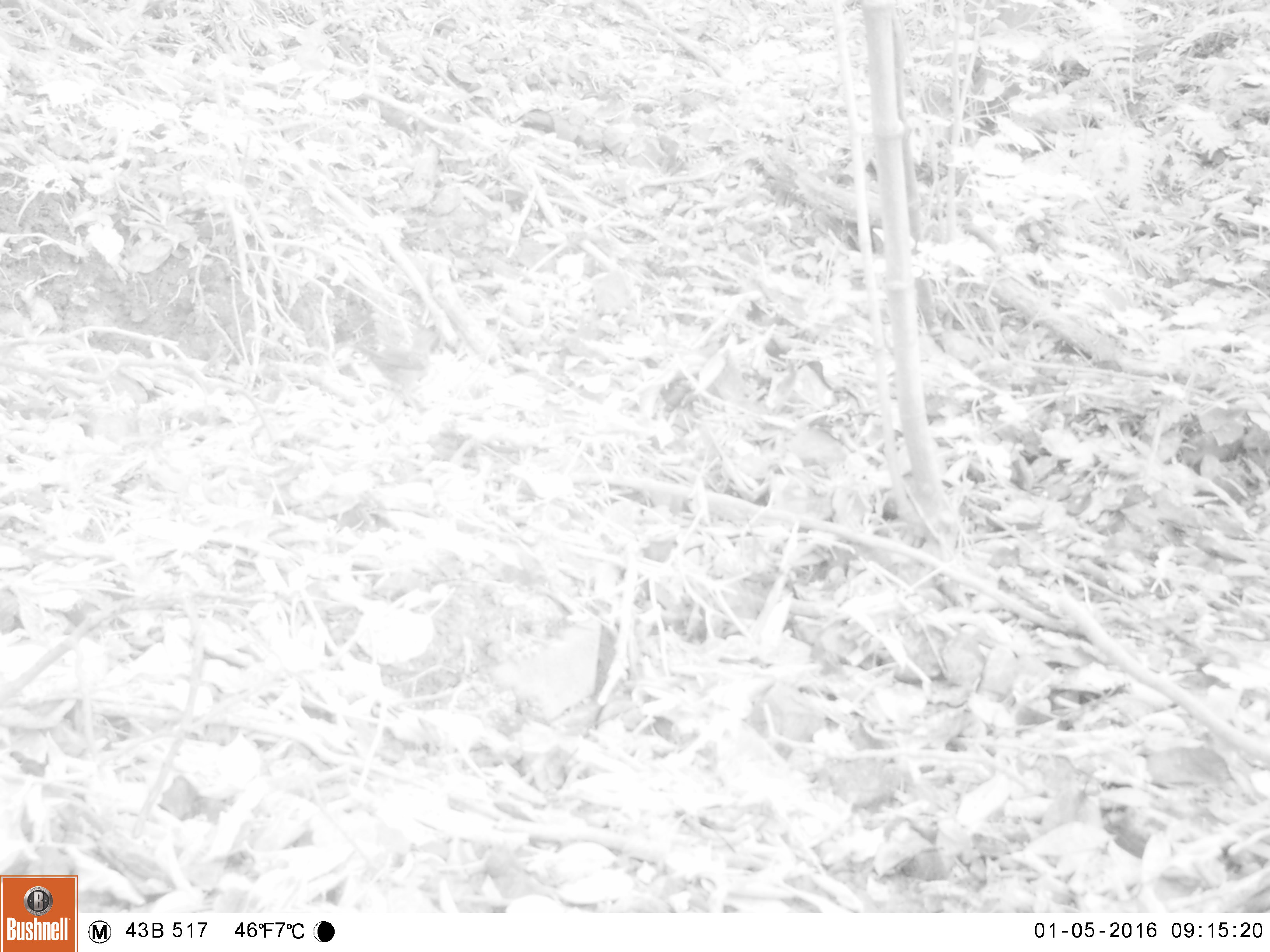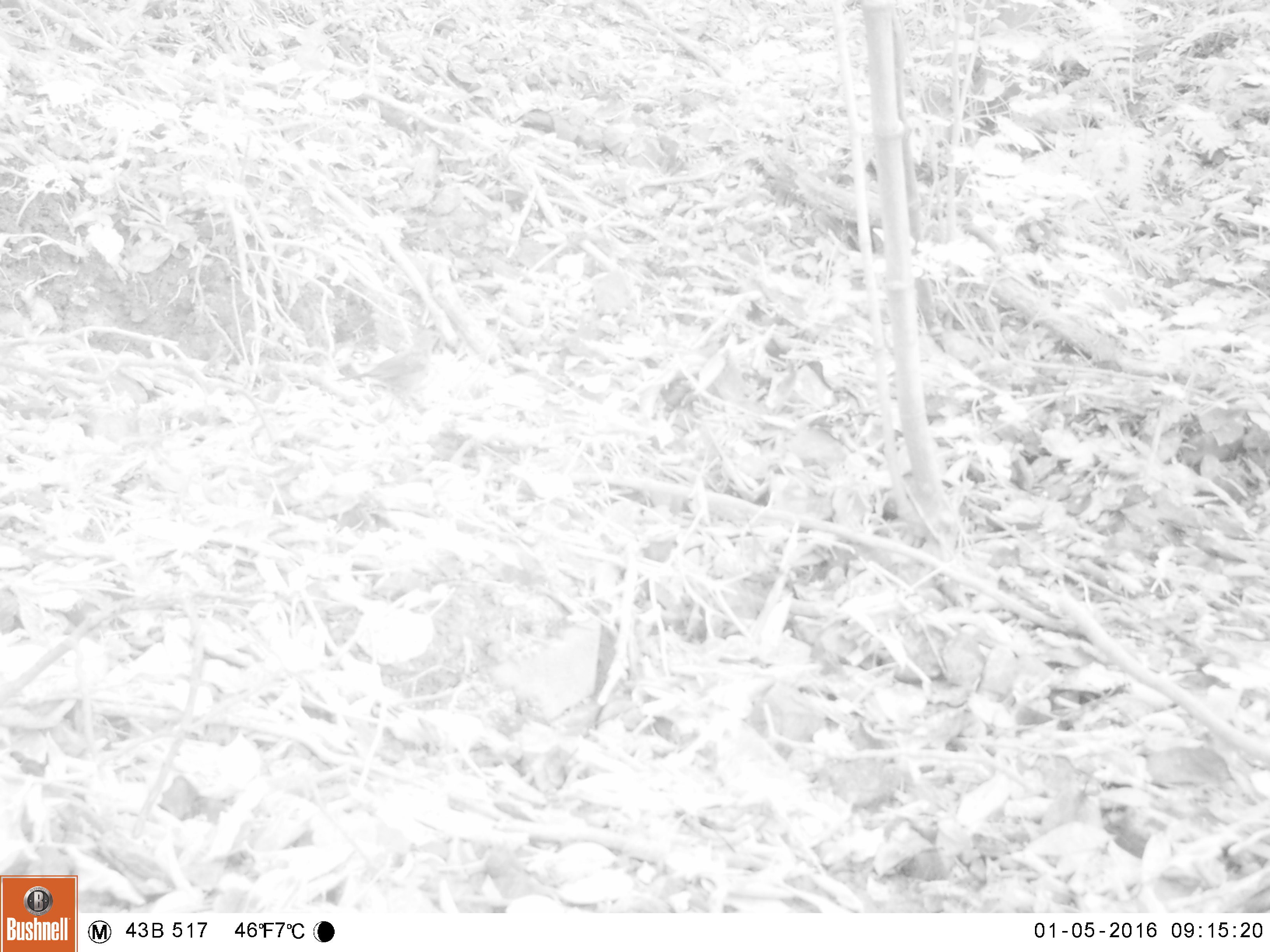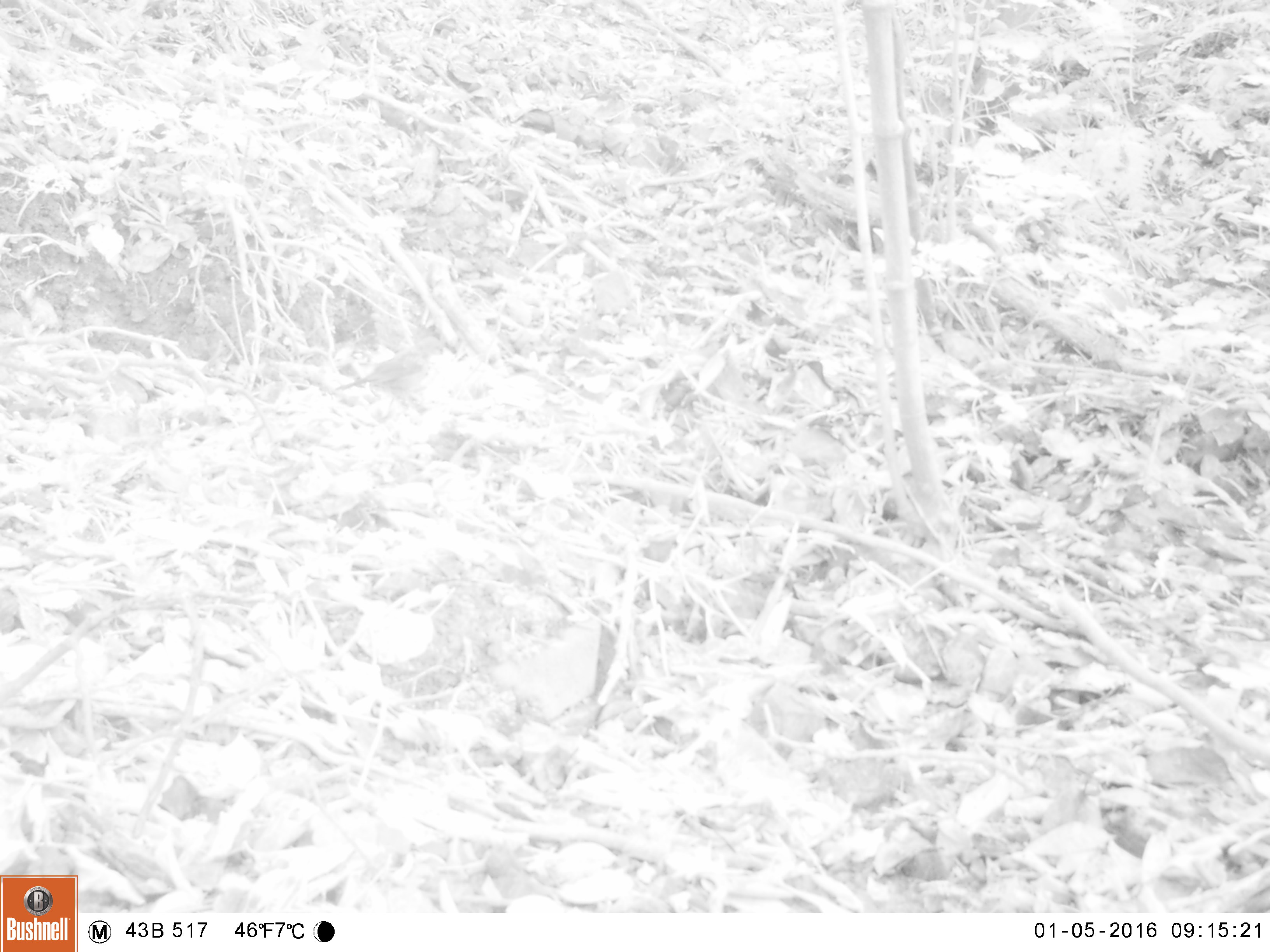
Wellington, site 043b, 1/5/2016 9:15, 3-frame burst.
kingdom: Animalia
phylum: Chordata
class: Aves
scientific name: Aves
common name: bird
Bird (Aves).